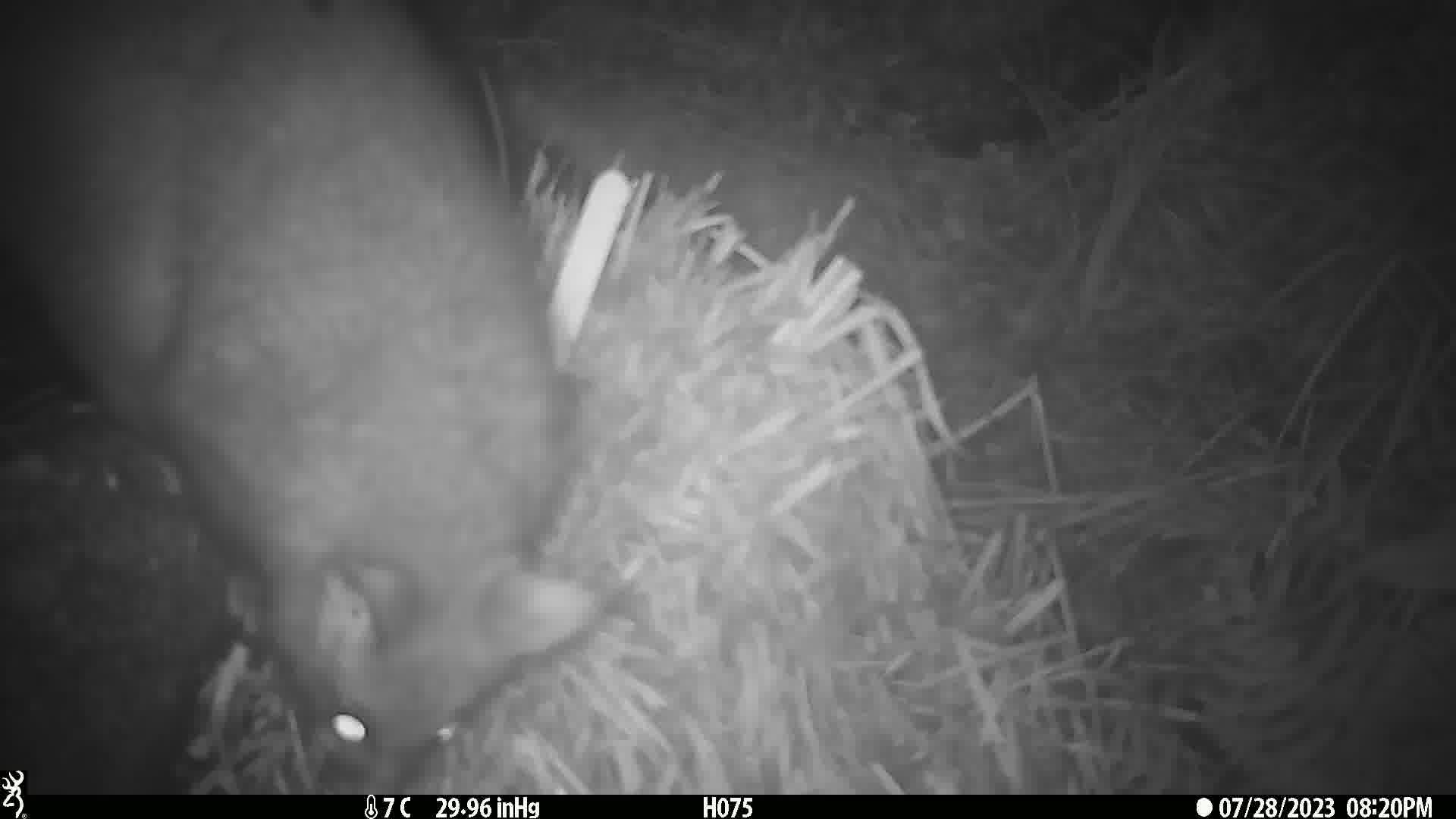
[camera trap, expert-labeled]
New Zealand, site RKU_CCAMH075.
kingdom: Animalia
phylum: Chordata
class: Mammalia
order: Diprotodontia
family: Phalangeridae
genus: Trichosurus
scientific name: Trichosurus vulpecula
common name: common brushtail possum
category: possum